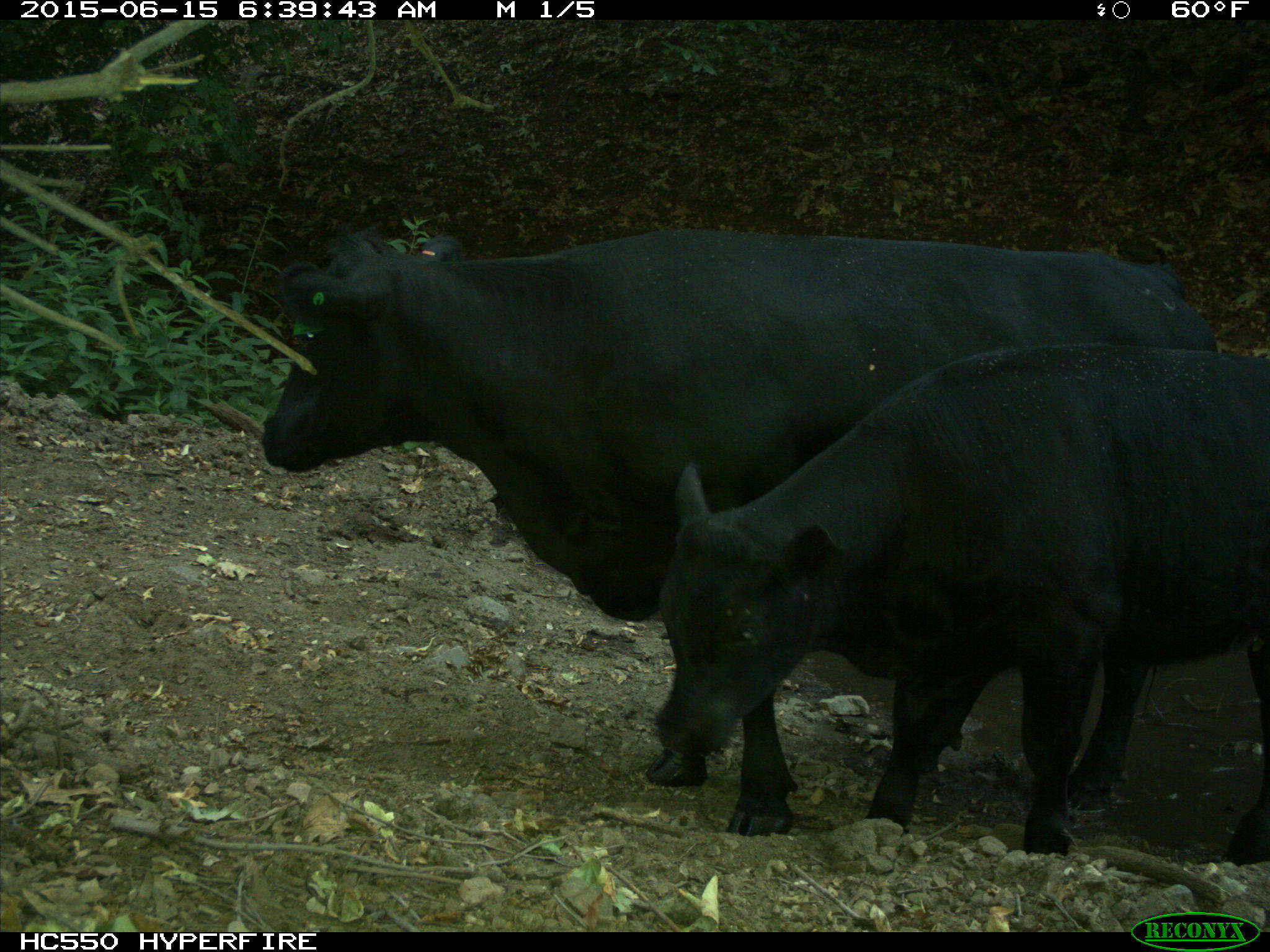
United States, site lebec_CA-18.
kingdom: Animalia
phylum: Chordata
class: Mammalia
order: Artiodactyla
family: Bovidae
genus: Bos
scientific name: Bos taurus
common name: domestic cow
Bos taurus (domestic cow).